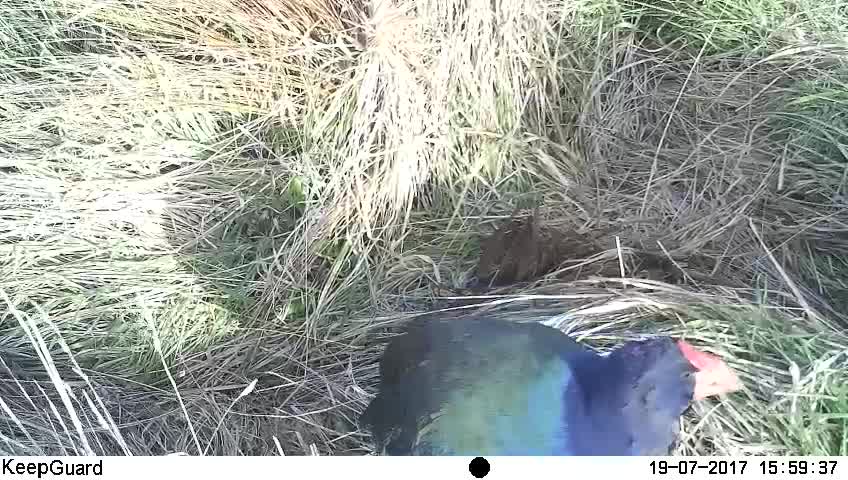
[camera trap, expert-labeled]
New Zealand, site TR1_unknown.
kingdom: Animalia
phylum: Chordata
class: Aves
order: Gruiformes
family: Rallidae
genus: Porphyrio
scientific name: Porphyrio mantelli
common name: takahe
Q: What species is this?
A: Takahe (Porphyrio mantelli).